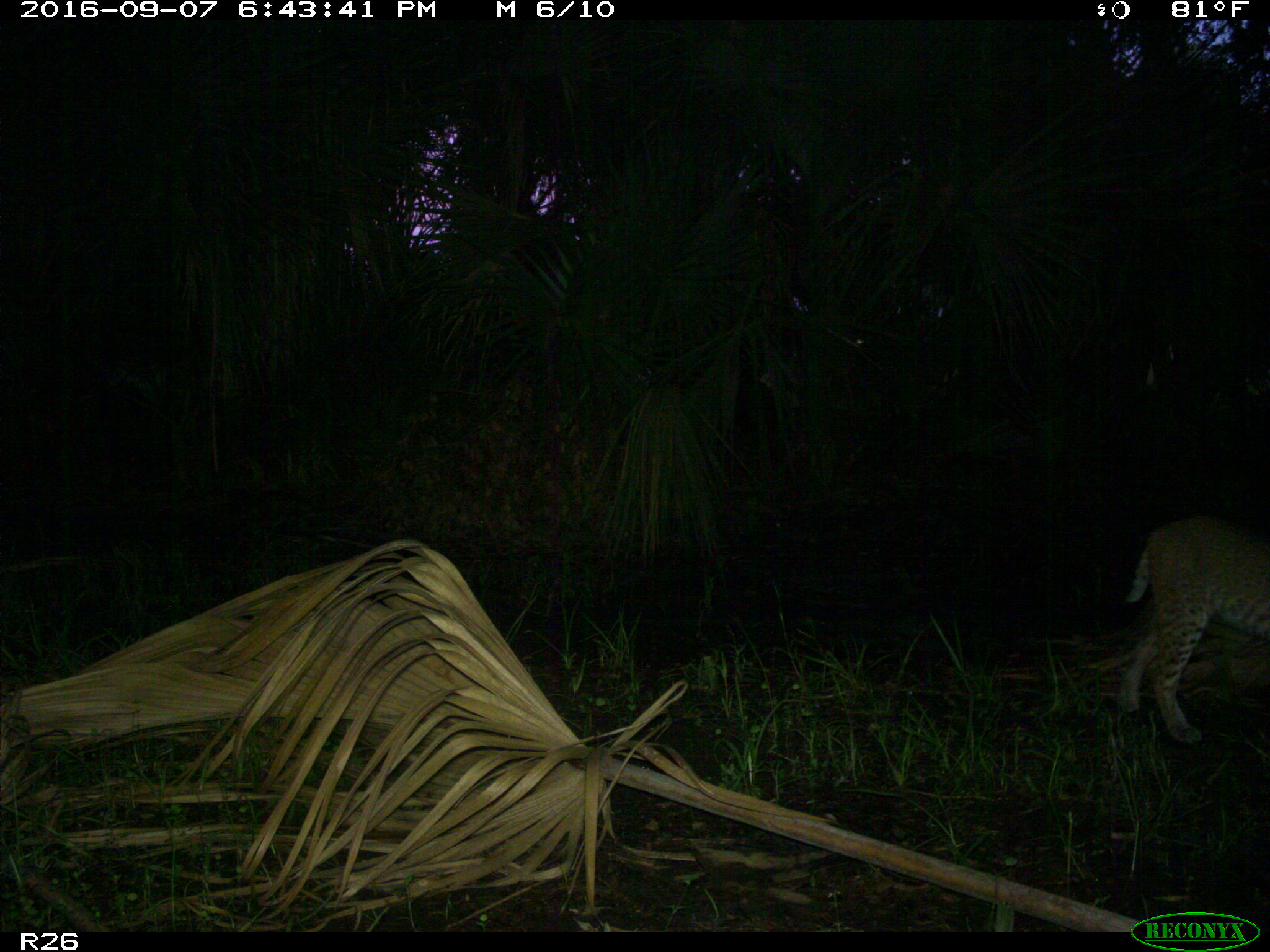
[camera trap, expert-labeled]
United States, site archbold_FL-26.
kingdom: Animalia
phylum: Chordata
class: Mammalia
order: Carnivora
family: Felidae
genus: Lynx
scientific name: Lynx rufus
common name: bobcat